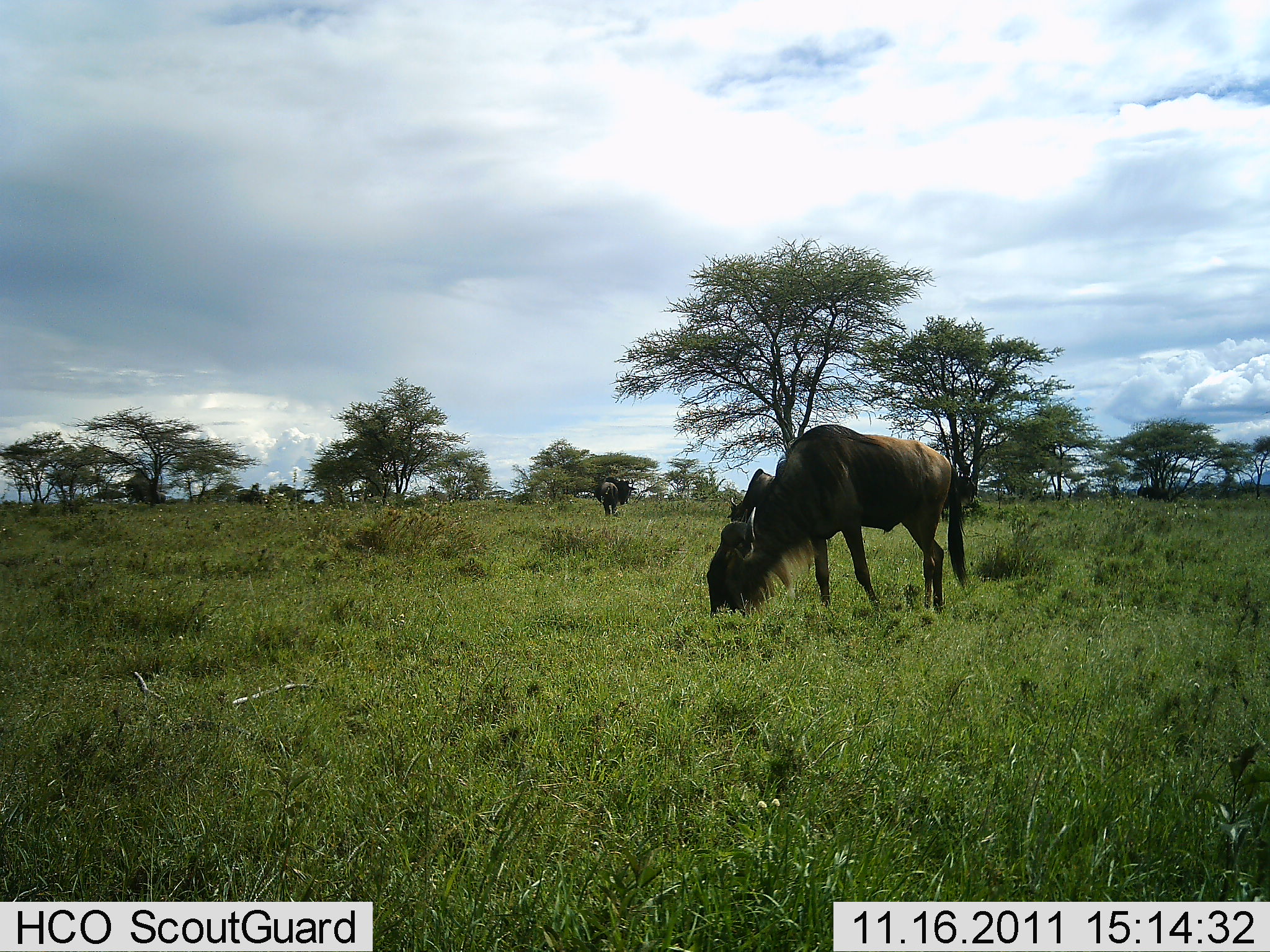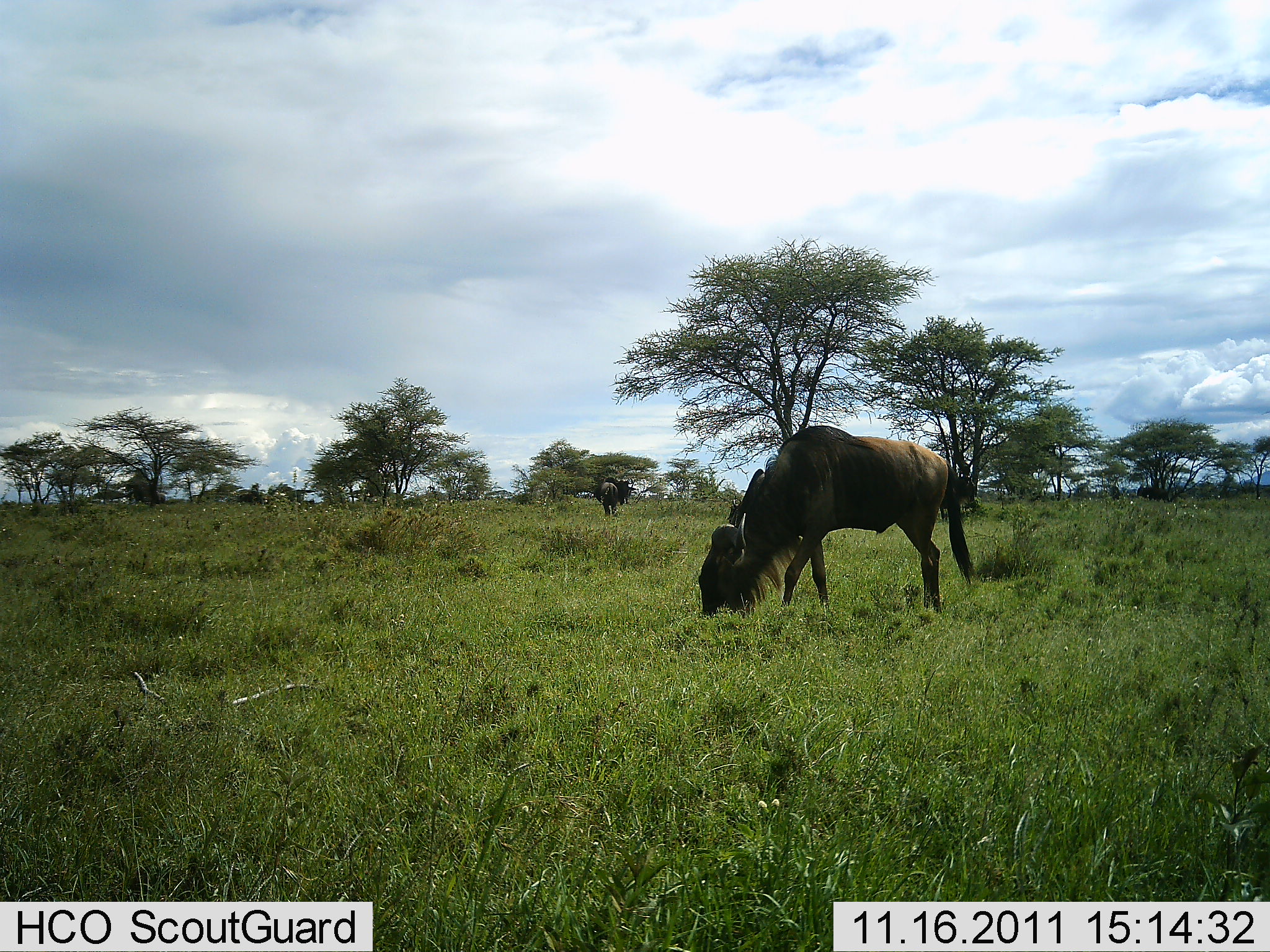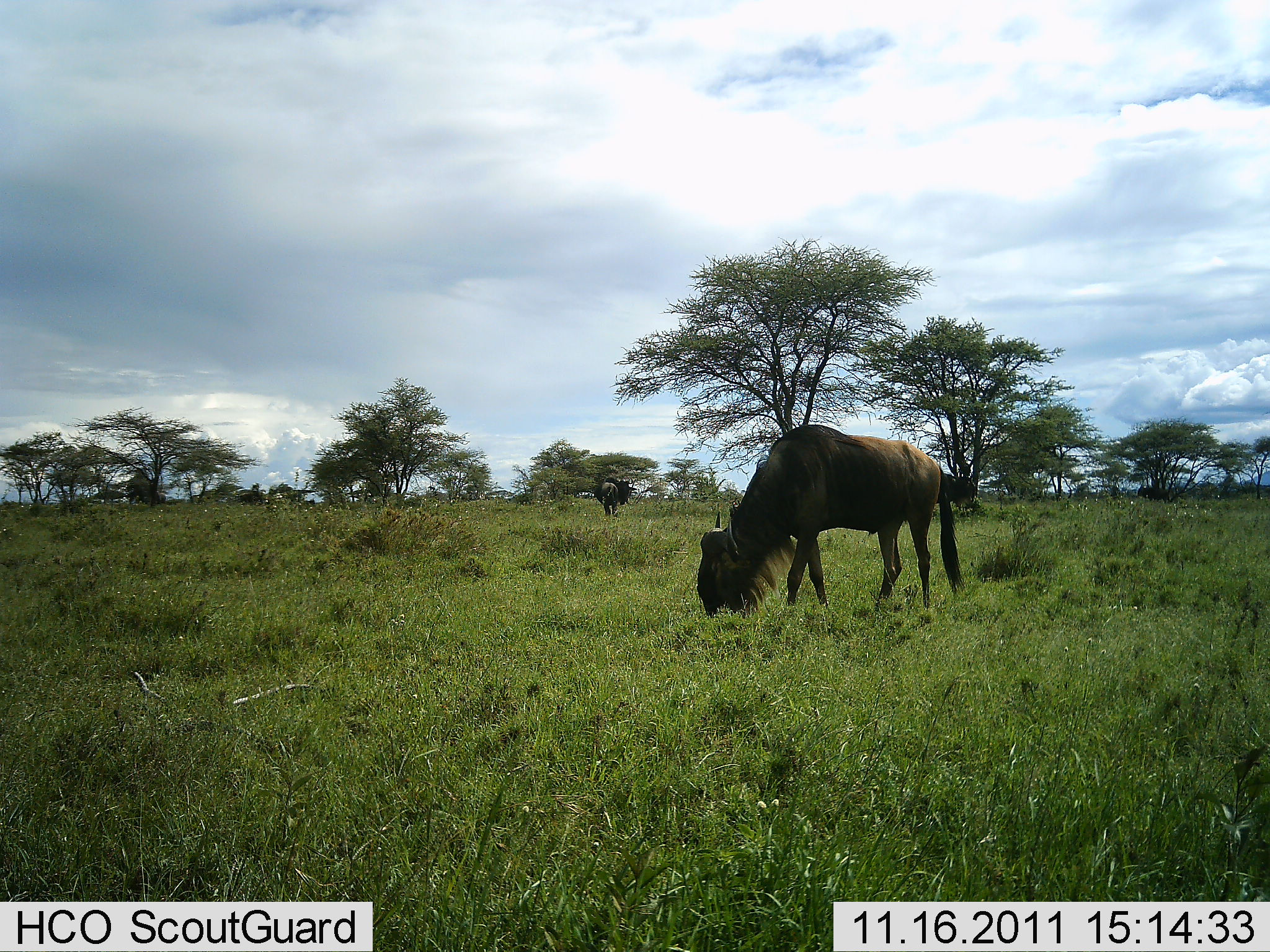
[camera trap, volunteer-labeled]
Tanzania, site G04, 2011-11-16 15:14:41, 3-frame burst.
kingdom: Animalia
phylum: Chordata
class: Mammalia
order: Artiodactyla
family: Bovidae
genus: Connochaetes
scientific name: Connochaetes taurinus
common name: blue wildebeest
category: wildebeest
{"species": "wildebeest (blue wildebeest) (Connochaetes taurinus)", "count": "2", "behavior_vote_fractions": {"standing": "25%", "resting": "0%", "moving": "17%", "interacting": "0%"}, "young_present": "0%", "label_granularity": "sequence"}